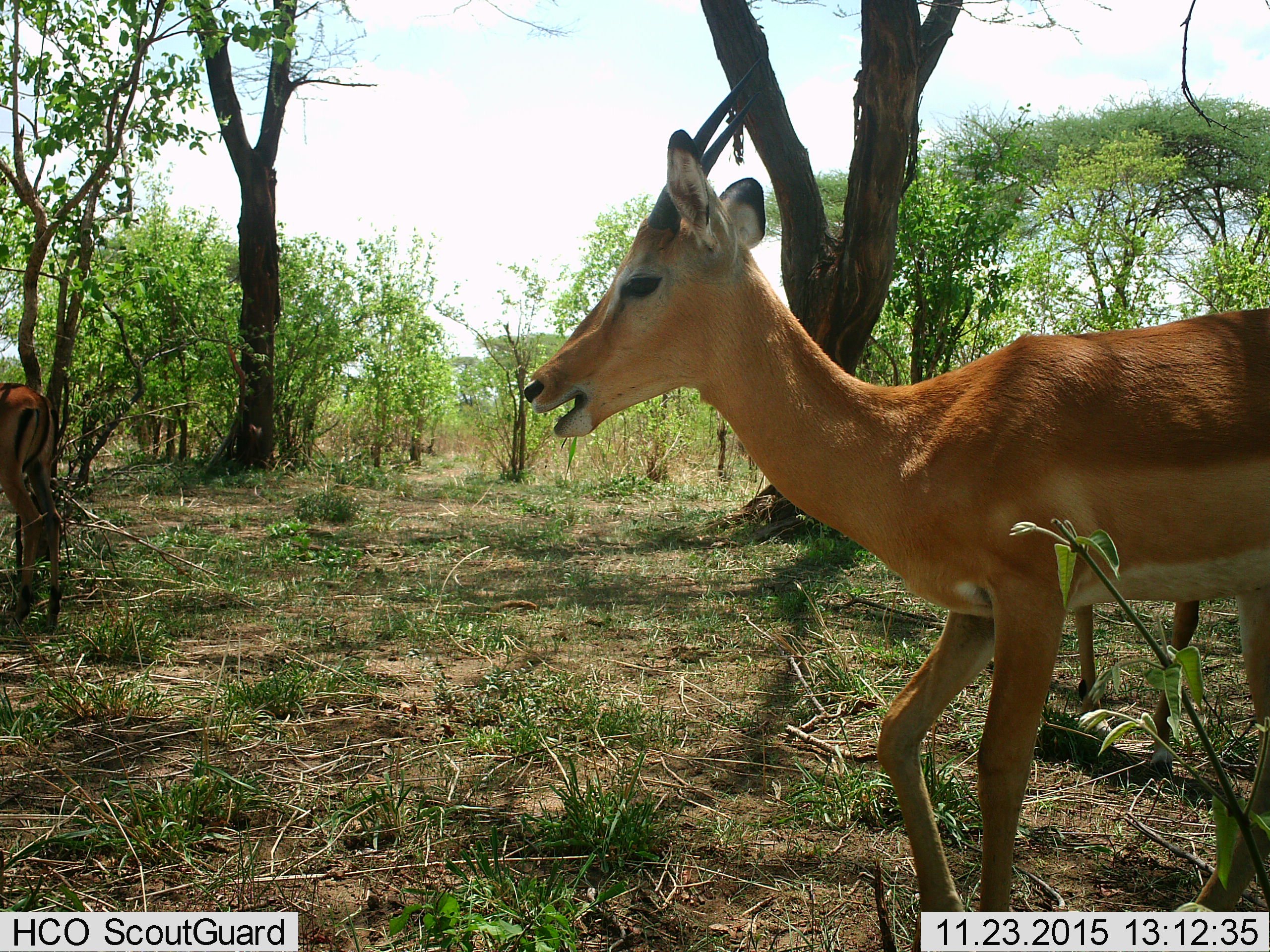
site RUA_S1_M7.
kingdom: Animalia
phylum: Chordata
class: Mammalia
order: Artiodactyla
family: Bovidae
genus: Aepyceros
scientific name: Aepyceros melampus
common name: impala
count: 3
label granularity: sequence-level